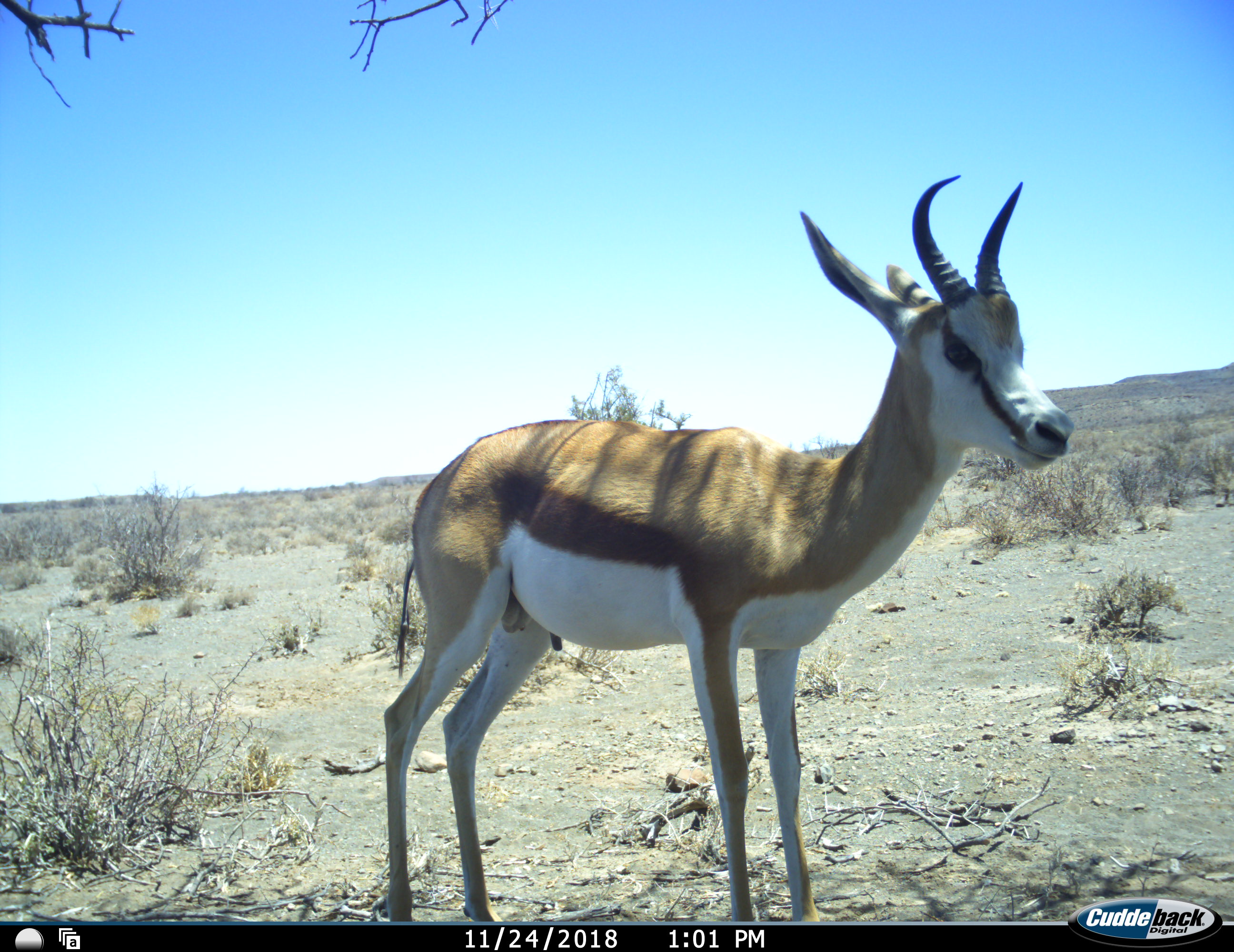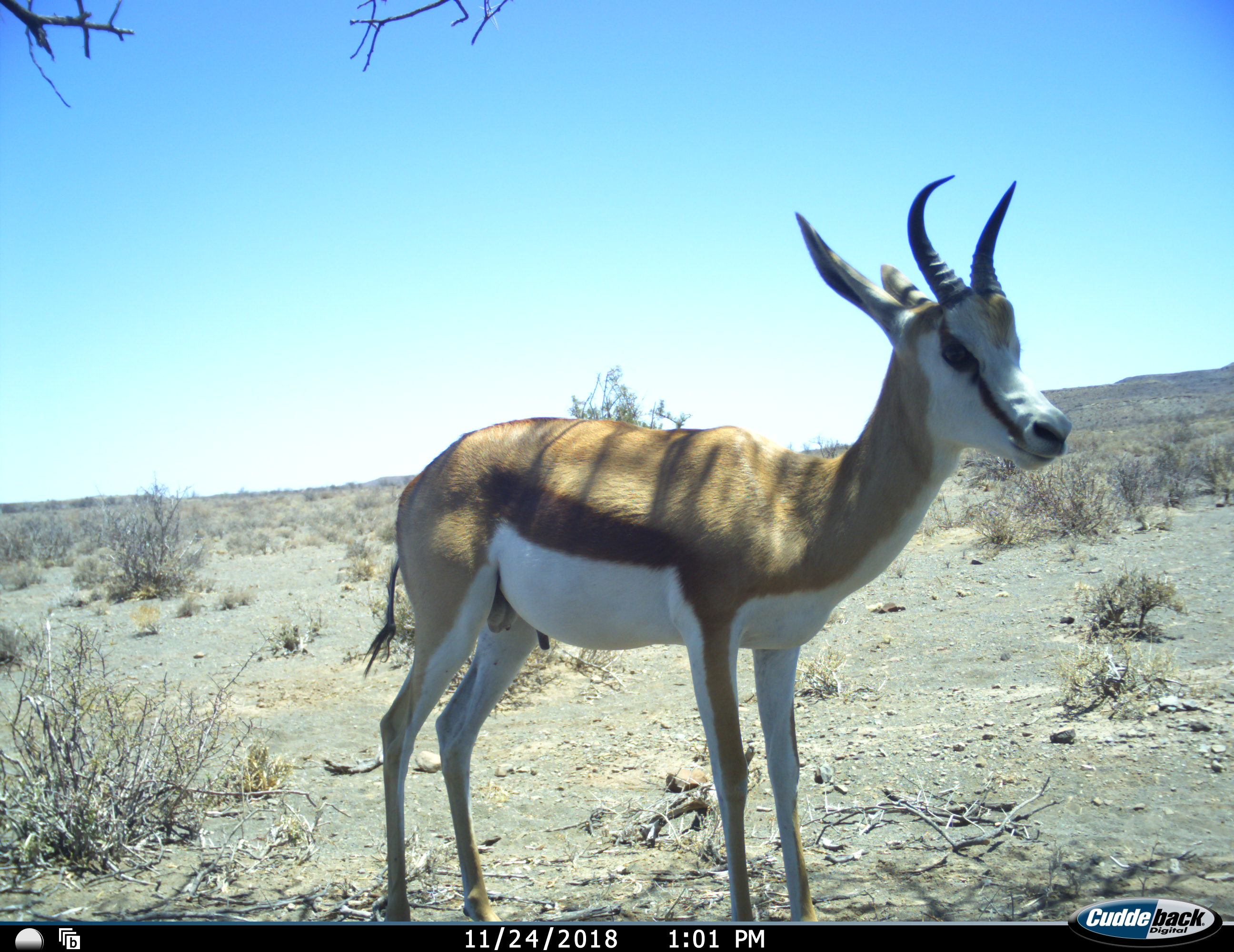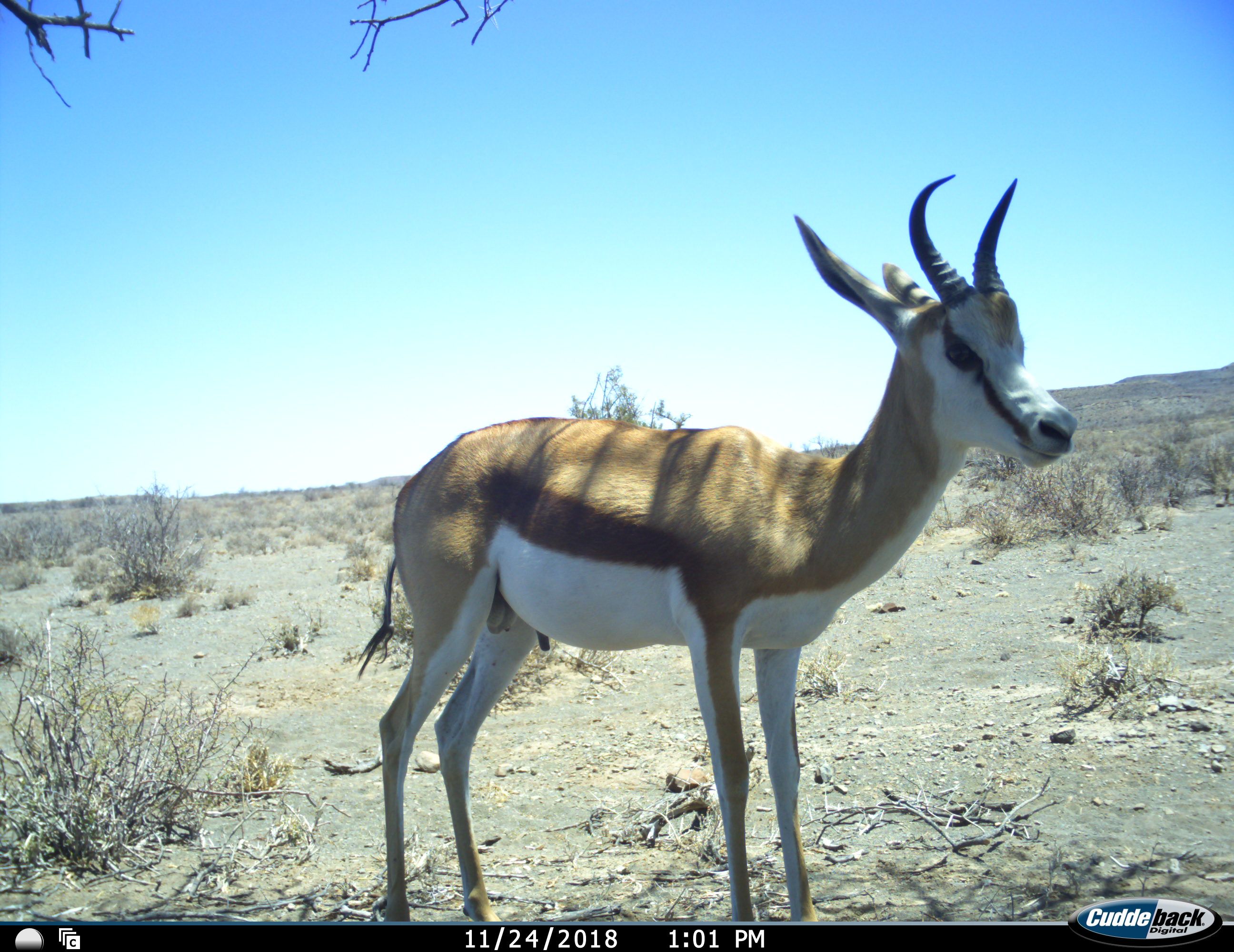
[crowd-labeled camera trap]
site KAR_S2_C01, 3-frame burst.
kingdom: Animalia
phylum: Chordata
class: Mammalia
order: Artiodactyla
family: Bovidae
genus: Antidorcas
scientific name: Antidorcas marsupialis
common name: springbok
Springbok (Antidorcas marsupialis), count 1. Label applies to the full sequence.